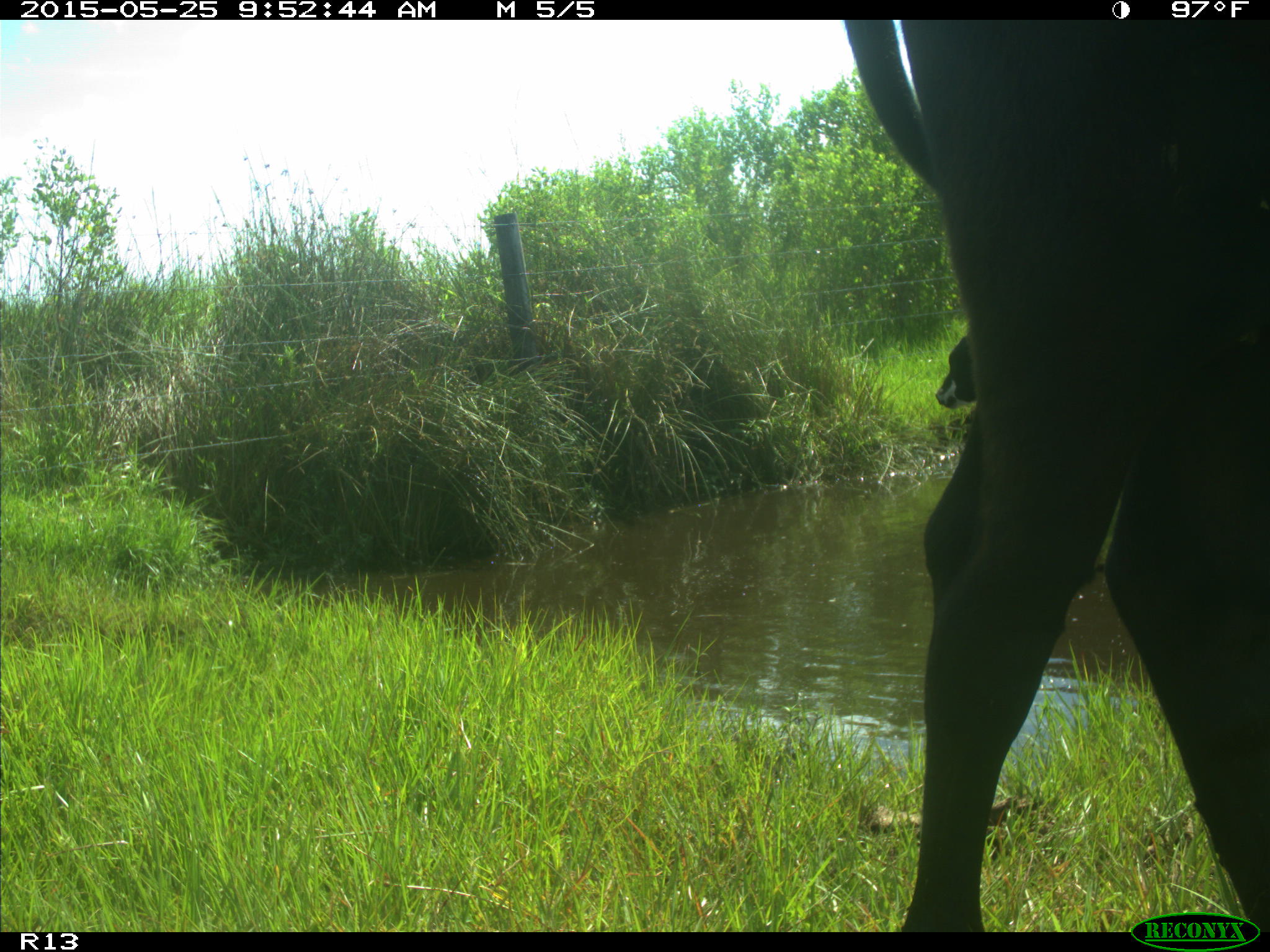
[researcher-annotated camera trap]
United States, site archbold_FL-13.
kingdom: Animalia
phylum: Chordata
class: Mammalia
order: Artiodactyla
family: Bovidae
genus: Bos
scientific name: Bos taurus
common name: domestic cow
Bos taurus (domestic cow).